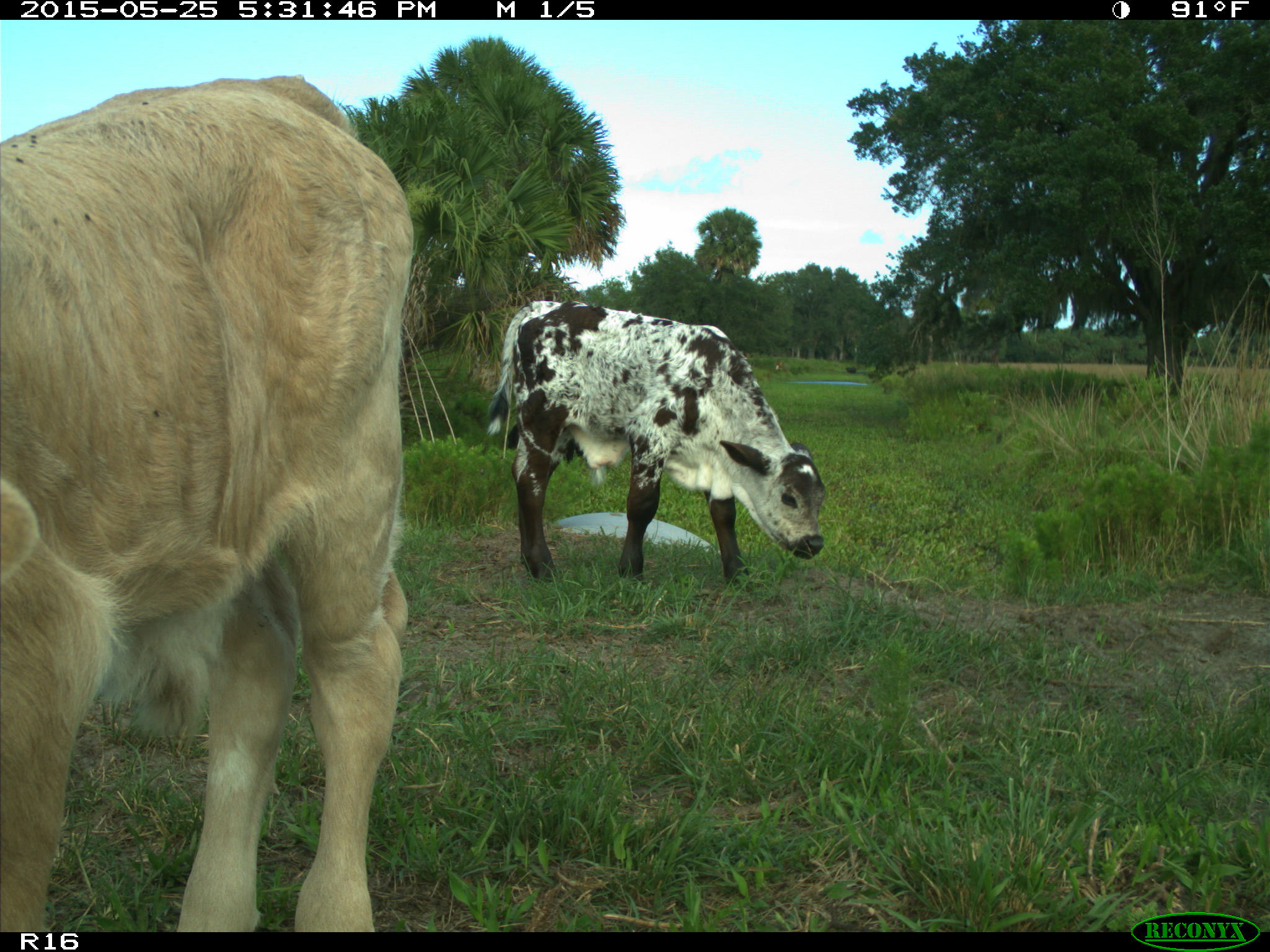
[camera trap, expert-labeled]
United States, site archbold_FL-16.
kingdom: Animalia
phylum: Chordata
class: Mammalia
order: Artiodactyla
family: Bovidae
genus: Bos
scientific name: Bos taurus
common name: domestic cow